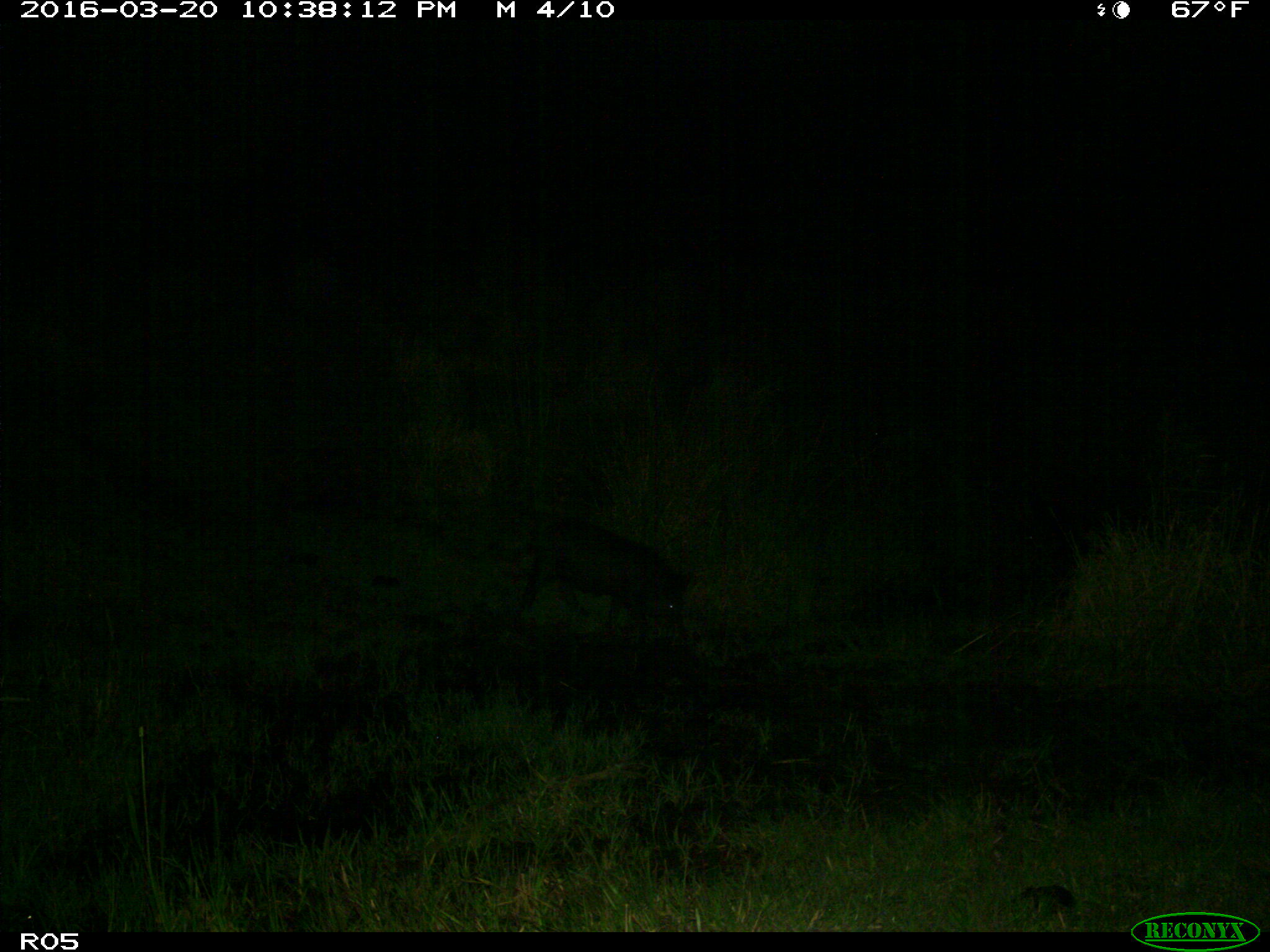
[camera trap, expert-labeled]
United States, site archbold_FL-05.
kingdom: Animalia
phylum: Chordata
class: Mammalia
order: Artiodactyla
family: Suidae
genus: Sus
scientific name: Sus scrofa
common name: wild boar